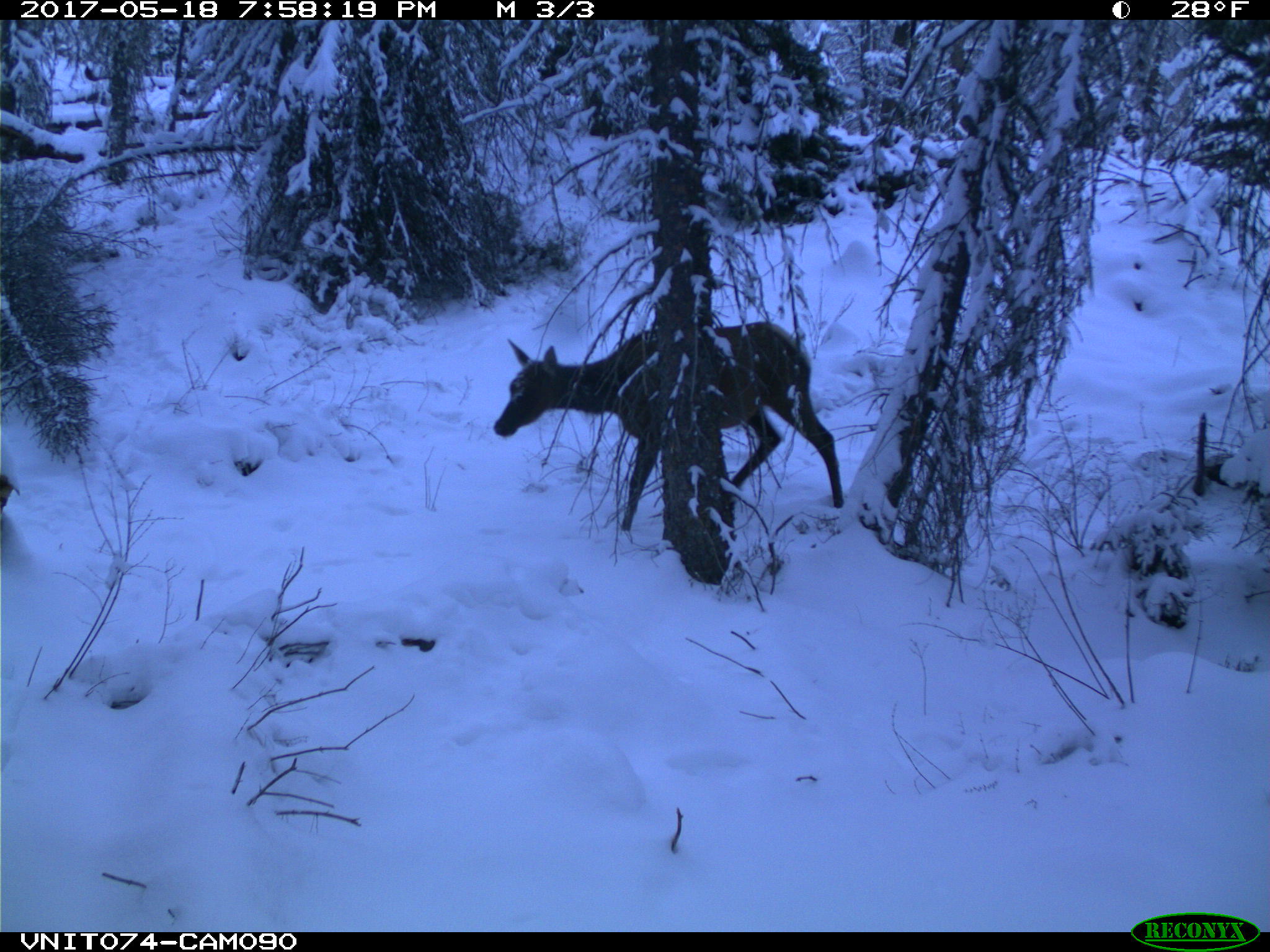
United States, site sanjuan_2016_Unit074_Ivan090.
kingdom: Animalia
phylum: Chordata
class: Mammalia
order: Artiodactyla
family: Cervidae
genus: Cervus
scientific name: Cervus elaphus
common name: red deer